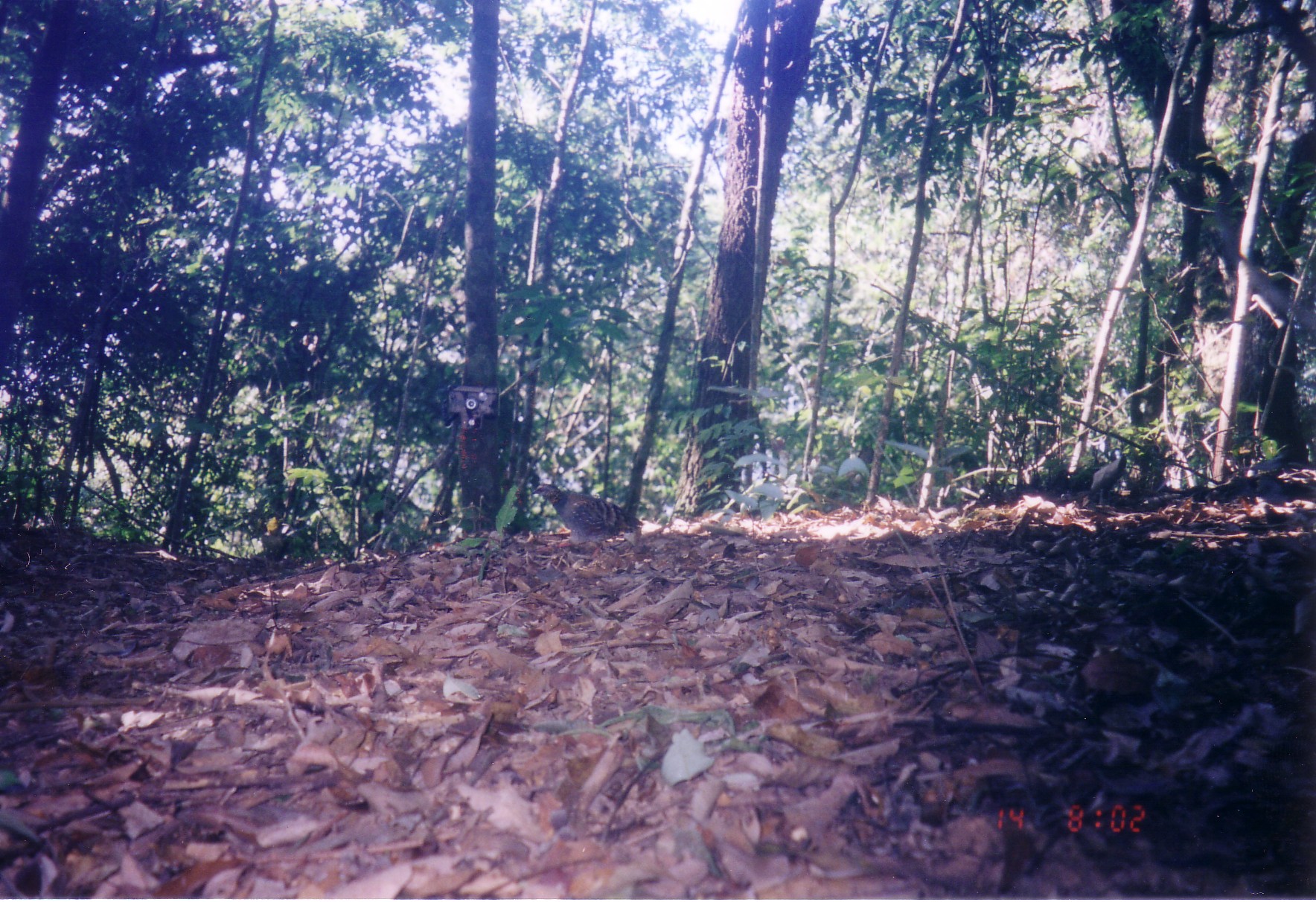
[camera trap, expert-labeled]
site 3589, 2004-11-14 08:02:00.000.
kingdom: Animalia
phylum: Chordata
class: Aves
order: Galliformes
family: Phasianidae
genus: Arborophila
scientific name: Arborophila rufogularis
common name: rufous-throated partridge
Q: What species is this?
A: Arborophila rufogularis (rufous-throated partridge).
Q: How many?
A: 1.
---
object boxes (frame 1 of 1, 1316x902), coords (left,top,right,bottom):
arborophila rufogularis: (531,484,644,560)